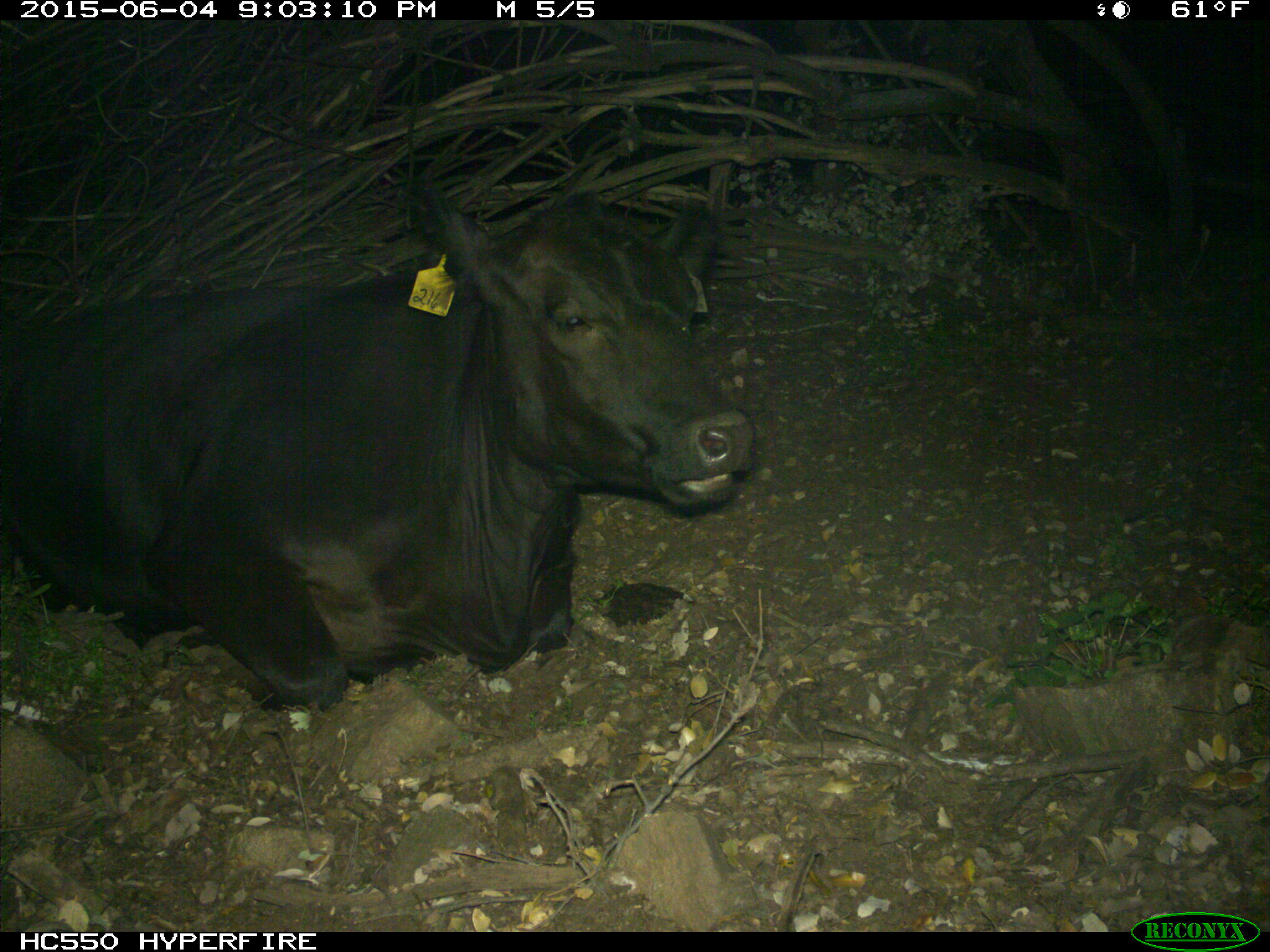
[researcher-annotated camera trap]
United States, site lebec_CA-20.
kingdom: Animalia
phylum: Chordata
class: Mammalia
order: Artiodactyla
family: Bovidae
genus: Bos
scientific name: Bos taurus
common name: domestic cow